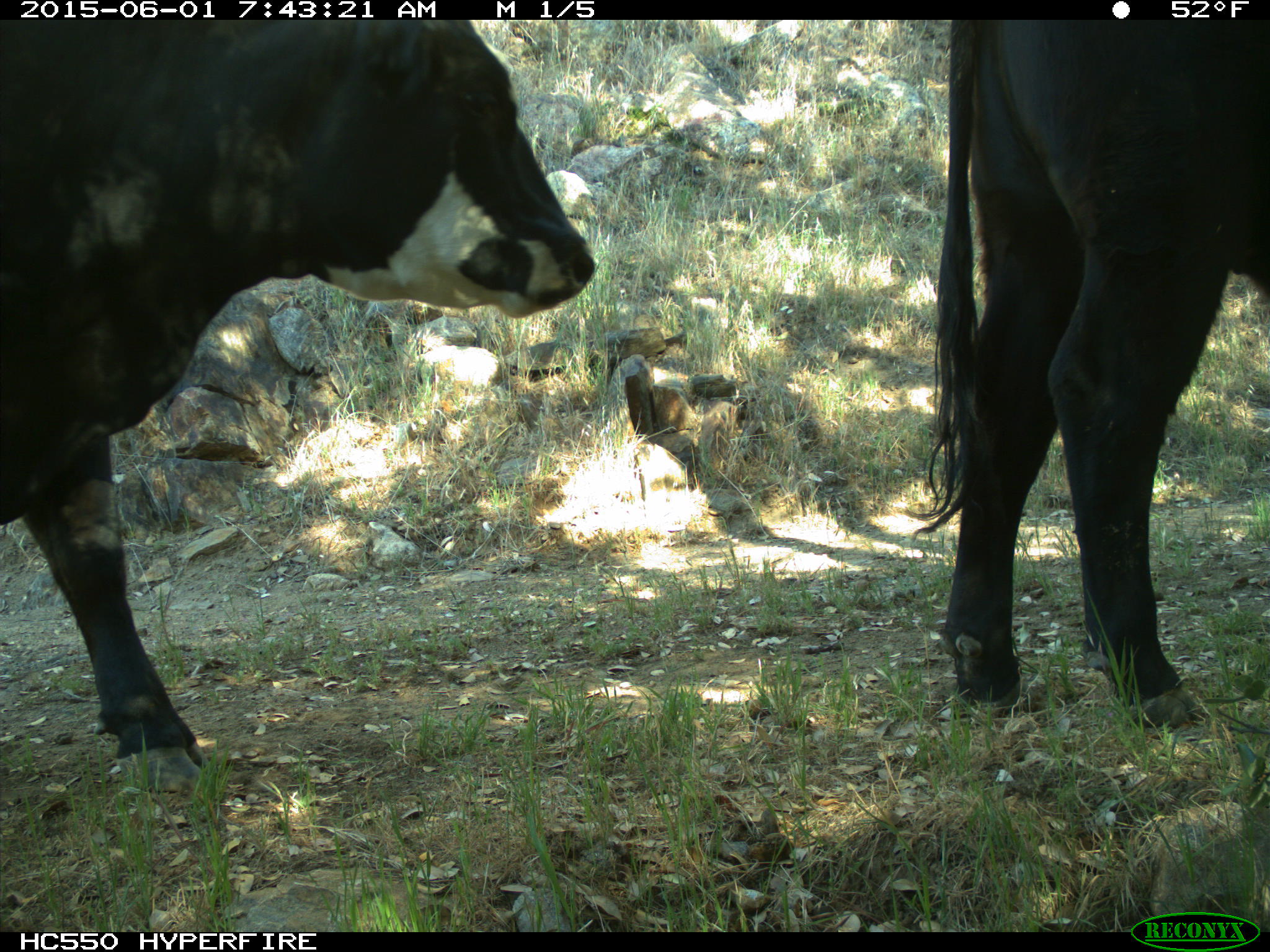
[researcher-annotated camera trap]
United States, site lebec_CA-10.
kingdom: Animalia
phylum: Chordata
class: Mammalia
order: Artiodactyla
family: Bovidae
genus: Bos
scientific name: Bos taurus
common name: domestic cow